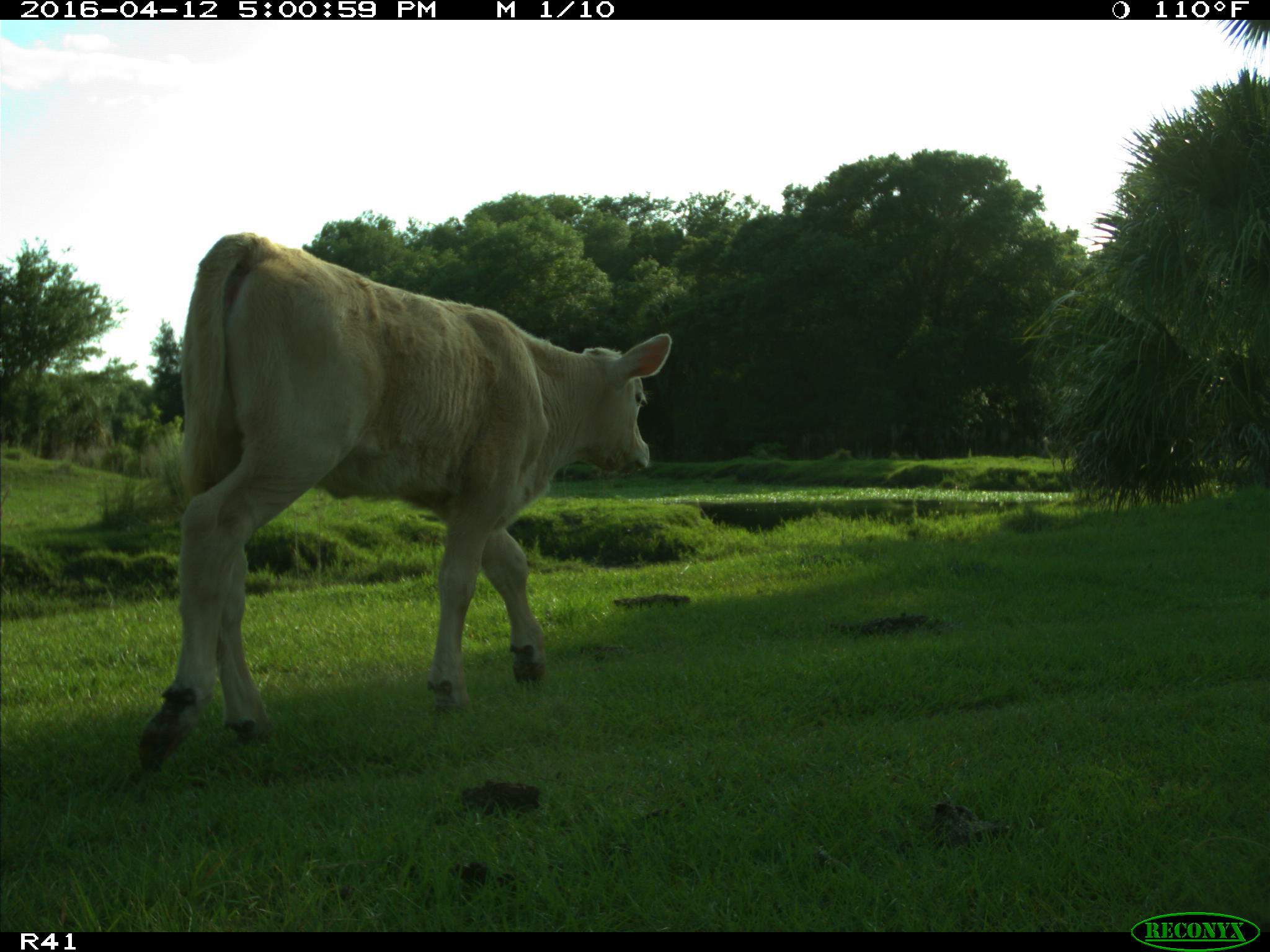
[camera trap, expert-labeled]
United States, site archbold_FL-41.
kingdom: Animalia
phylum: Chordata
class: Mammalia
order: Artiodactyla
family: Bovidae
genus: Bos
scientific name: Bos taurus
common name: domestic cow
Bos taurus (domestic cow).